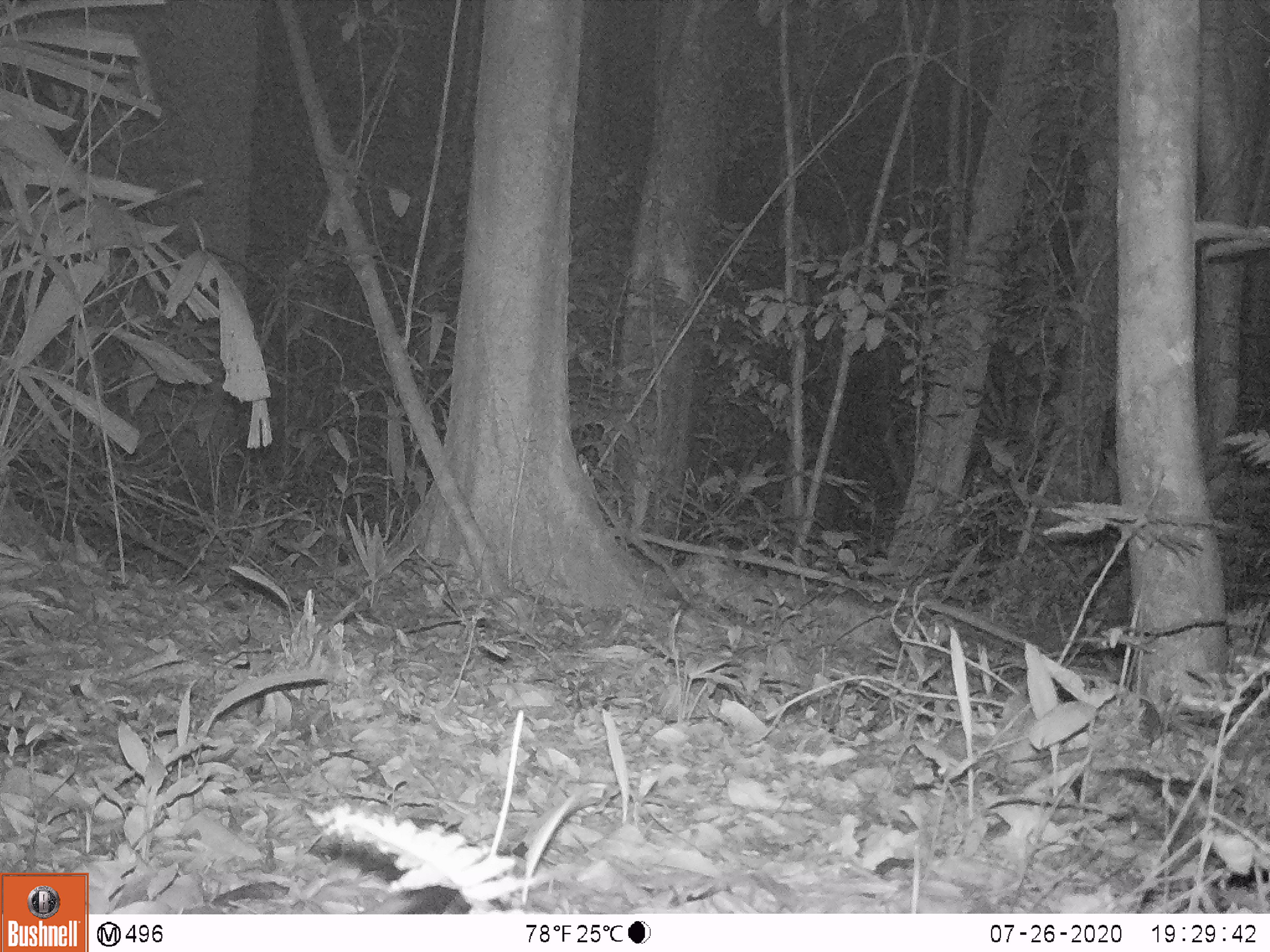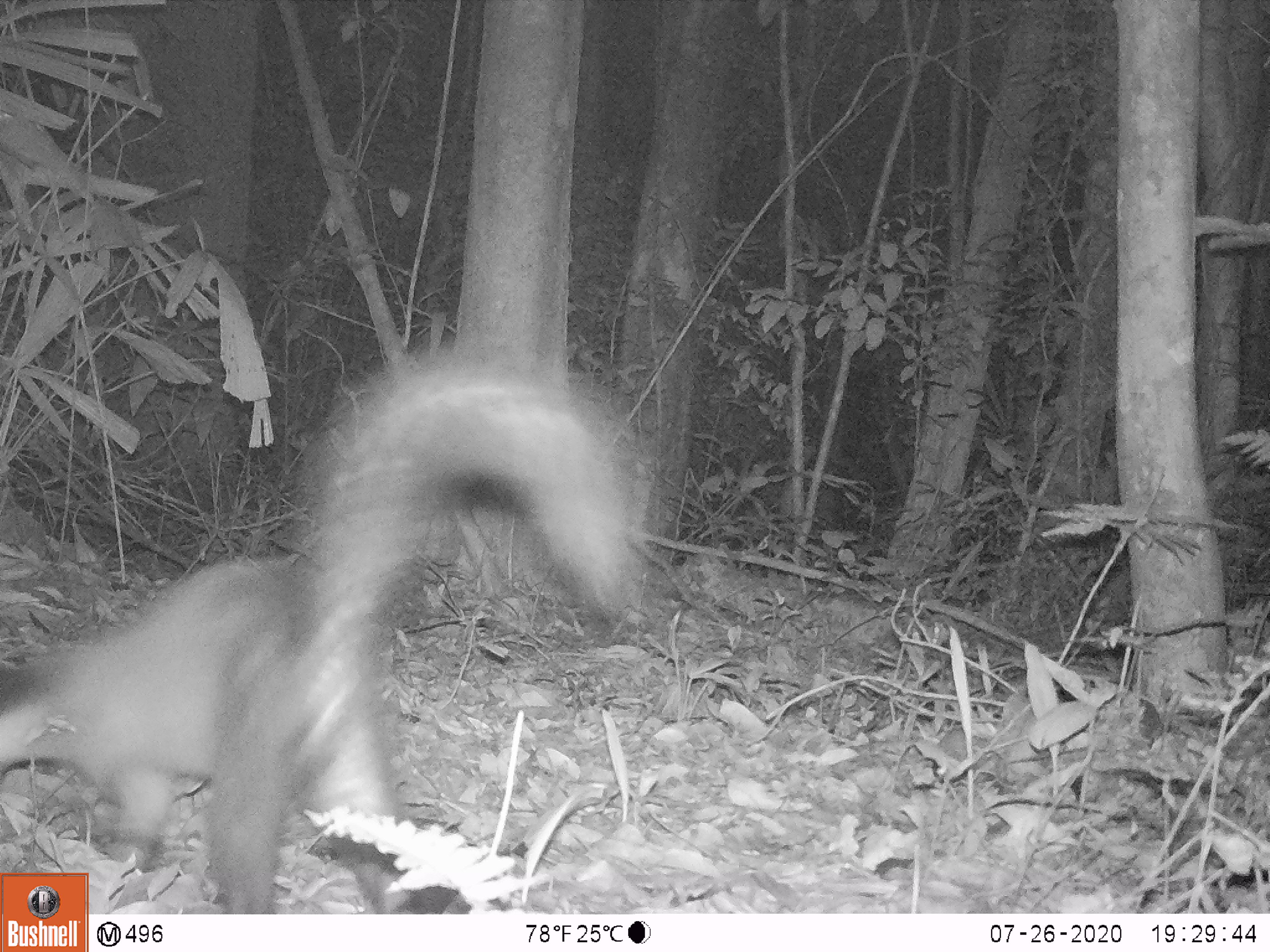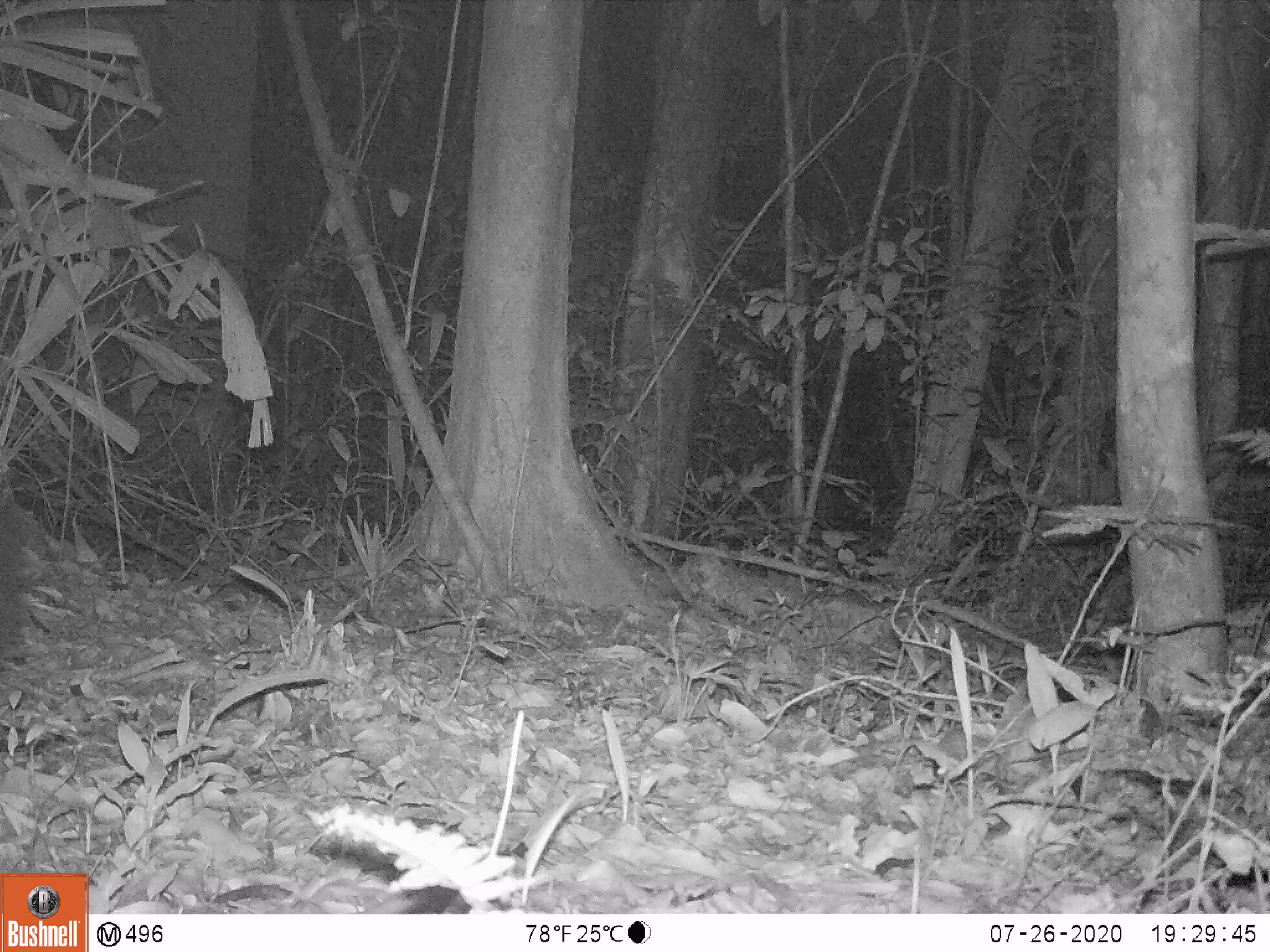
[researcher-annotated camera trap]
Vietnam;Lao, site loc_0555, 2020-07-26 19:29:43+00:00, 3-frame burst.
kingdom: Animalia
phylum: Chordata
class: Mammalia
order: Carnivora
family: Mustelidae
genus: Martes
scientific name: Martes flavigula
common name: yellow-throated marten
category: yellow throated marten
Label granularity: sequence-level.